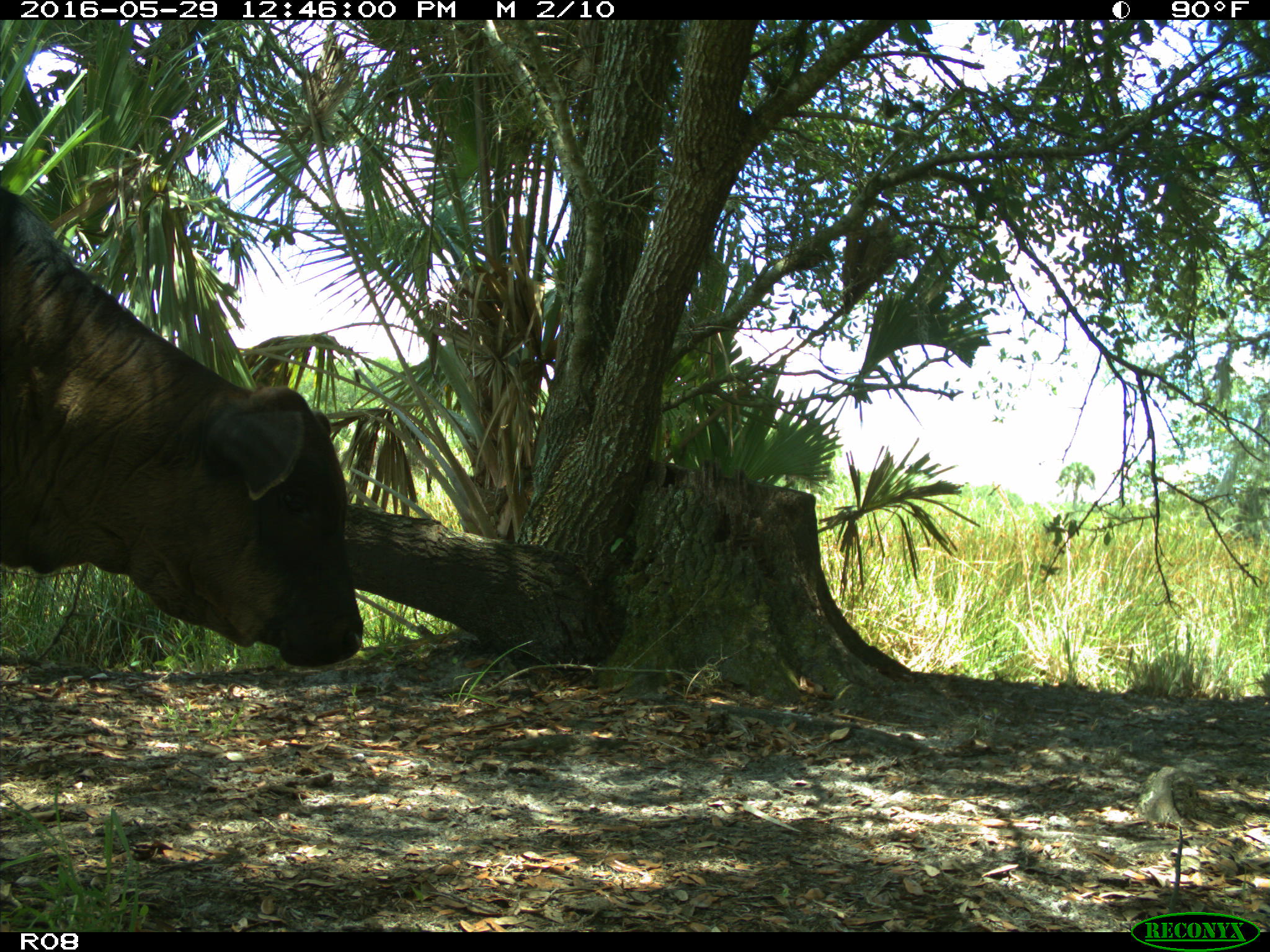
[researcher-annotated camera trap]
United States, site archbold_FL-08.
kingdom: Animalia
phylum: Chordata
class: Mammalia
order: Artiodactyla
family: Bovidae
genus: Bos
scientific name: Bos taurus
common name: domestic cow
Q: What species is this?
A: Bos taurus (domestic cow).